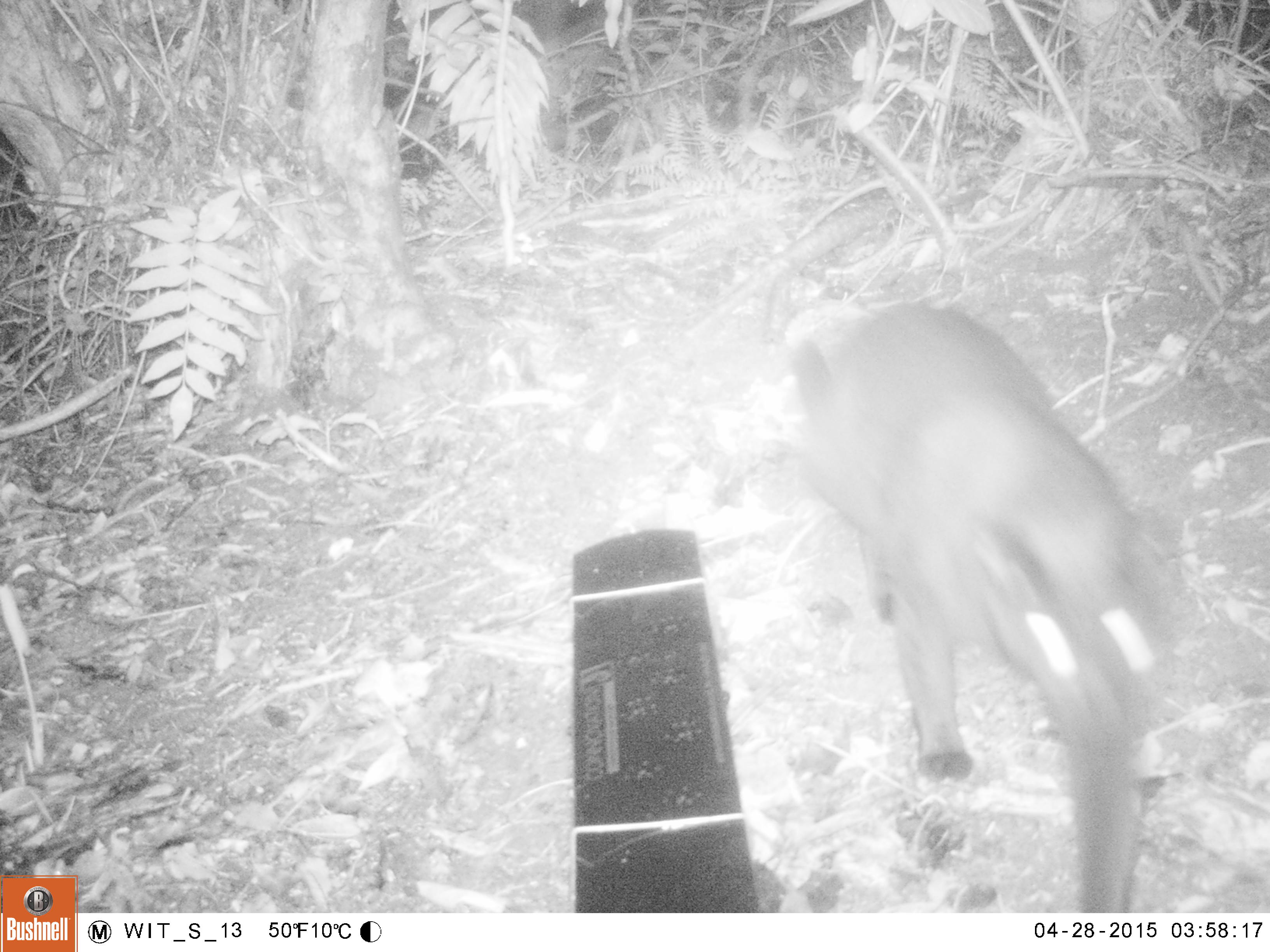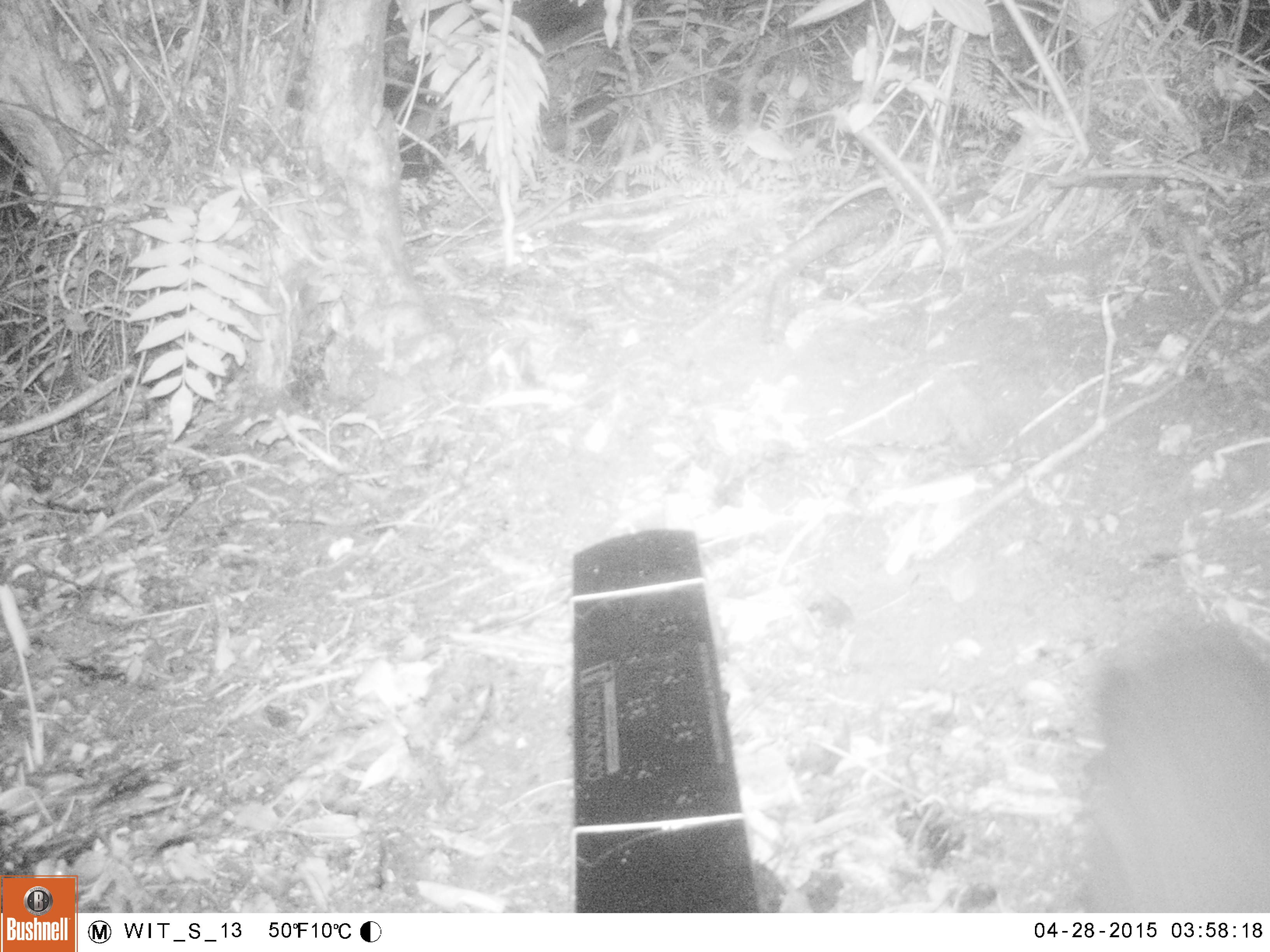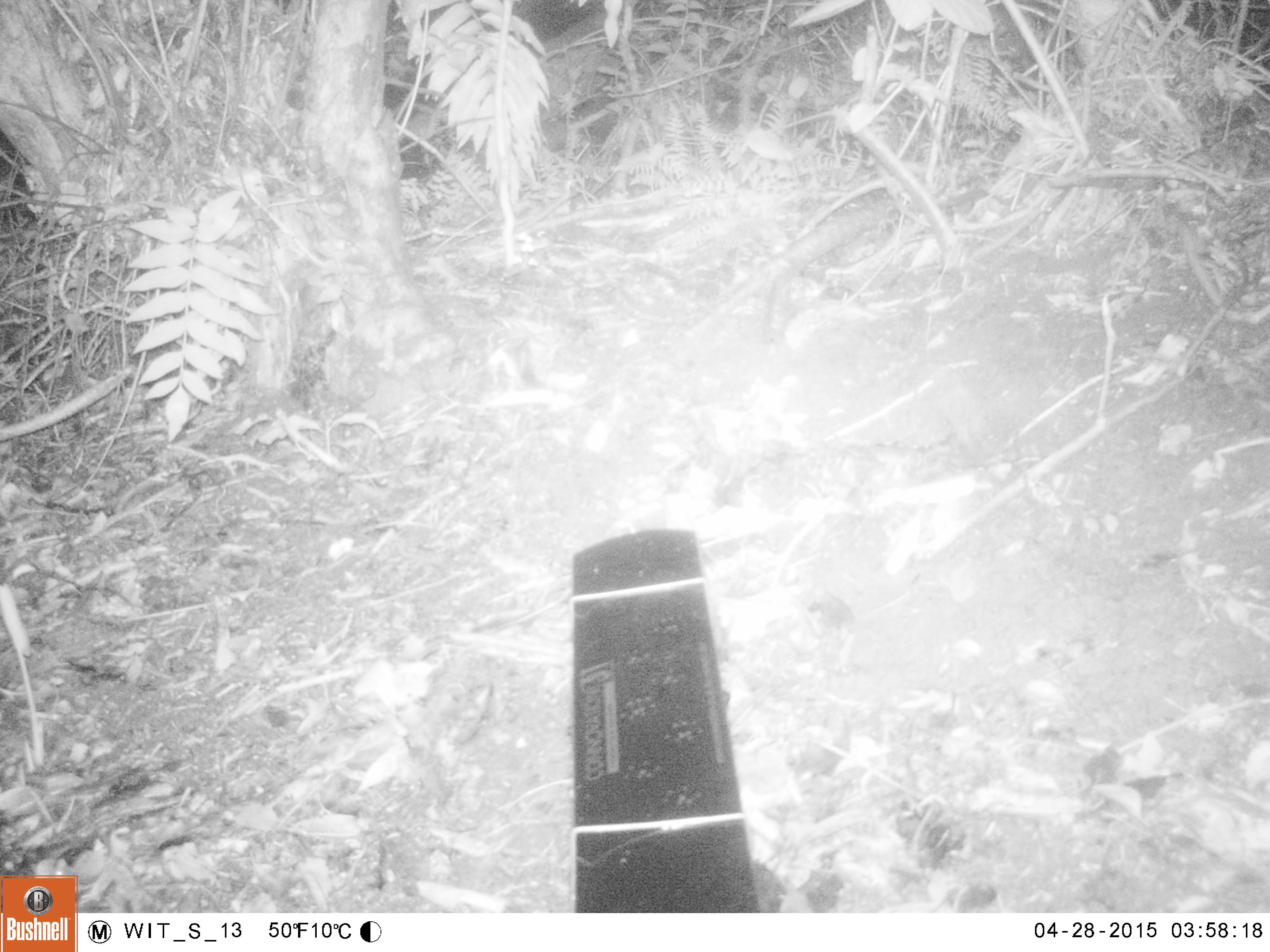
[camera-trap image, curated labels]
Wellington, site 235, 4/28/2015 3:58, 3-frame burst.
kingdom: Animalia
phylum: Chordata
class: Mammalia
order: Carnivora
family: Felidae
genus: Felis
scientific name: Felis catus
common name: cat